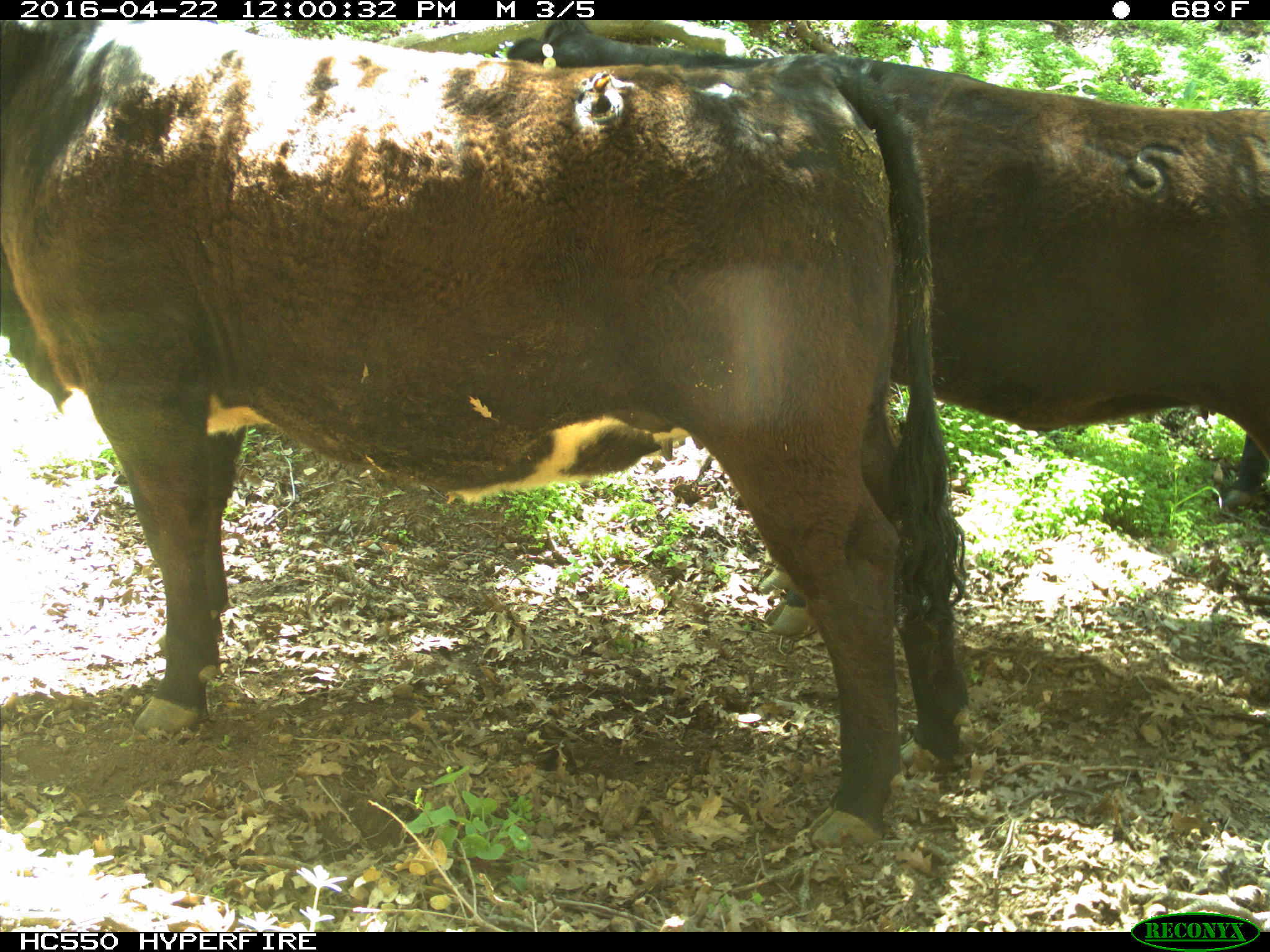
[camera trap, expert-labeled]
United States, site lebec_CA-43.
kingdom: Animalia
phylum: Chordata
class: Mammalia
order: Artiodactyla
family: Bovidae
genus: Bos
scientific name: Bos taurus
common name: domestic cow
Bos taurus (domestic cow).